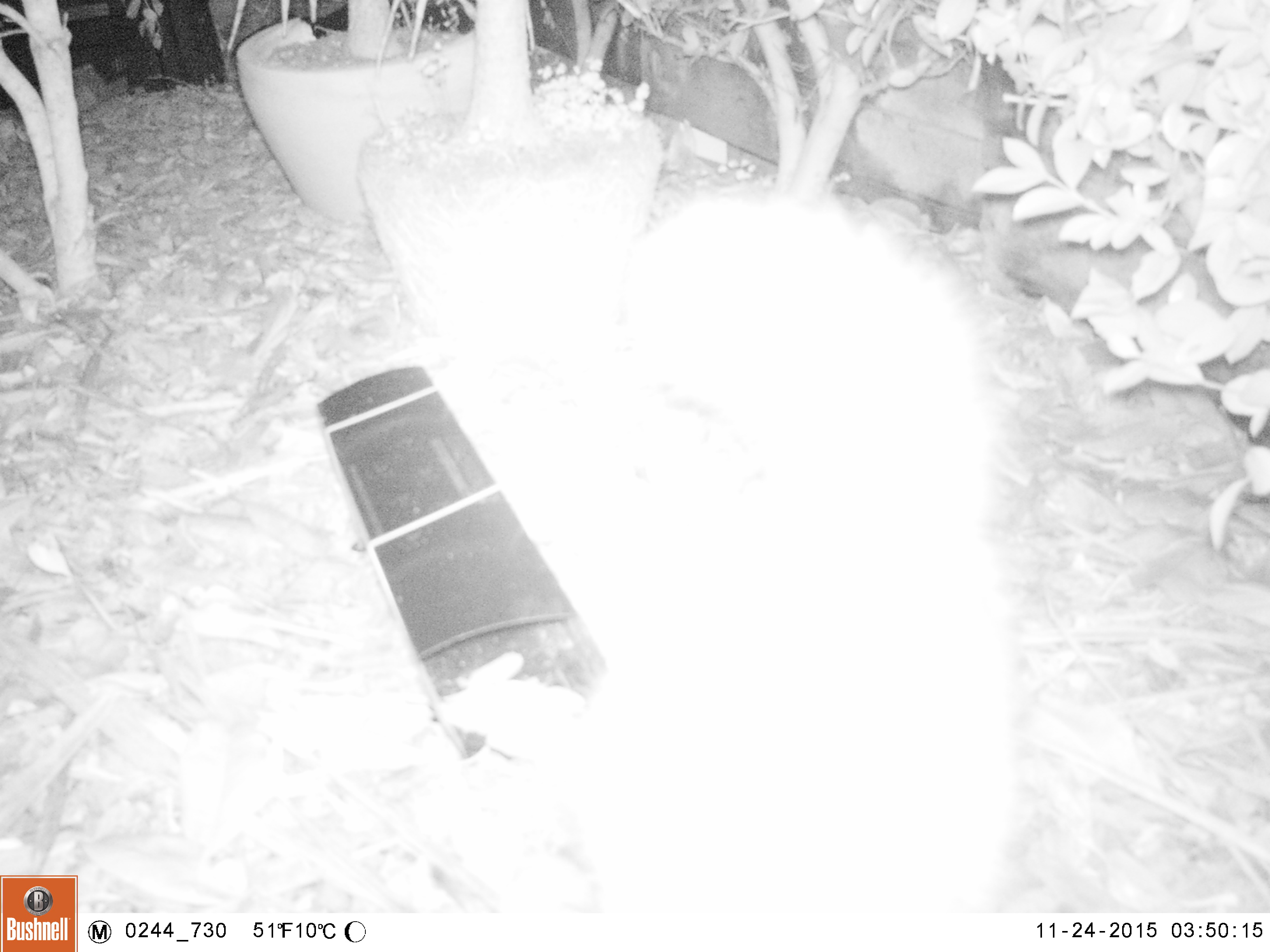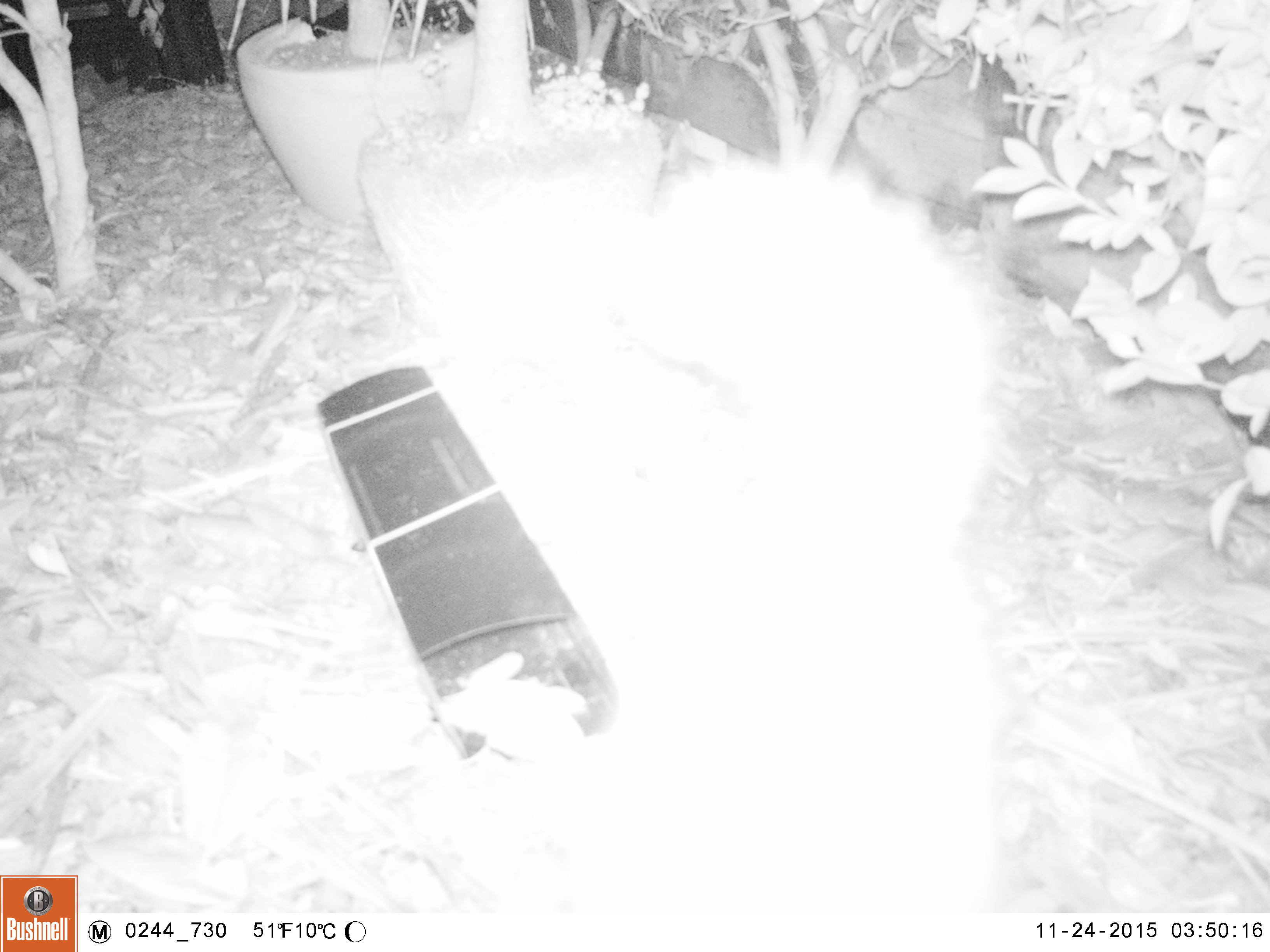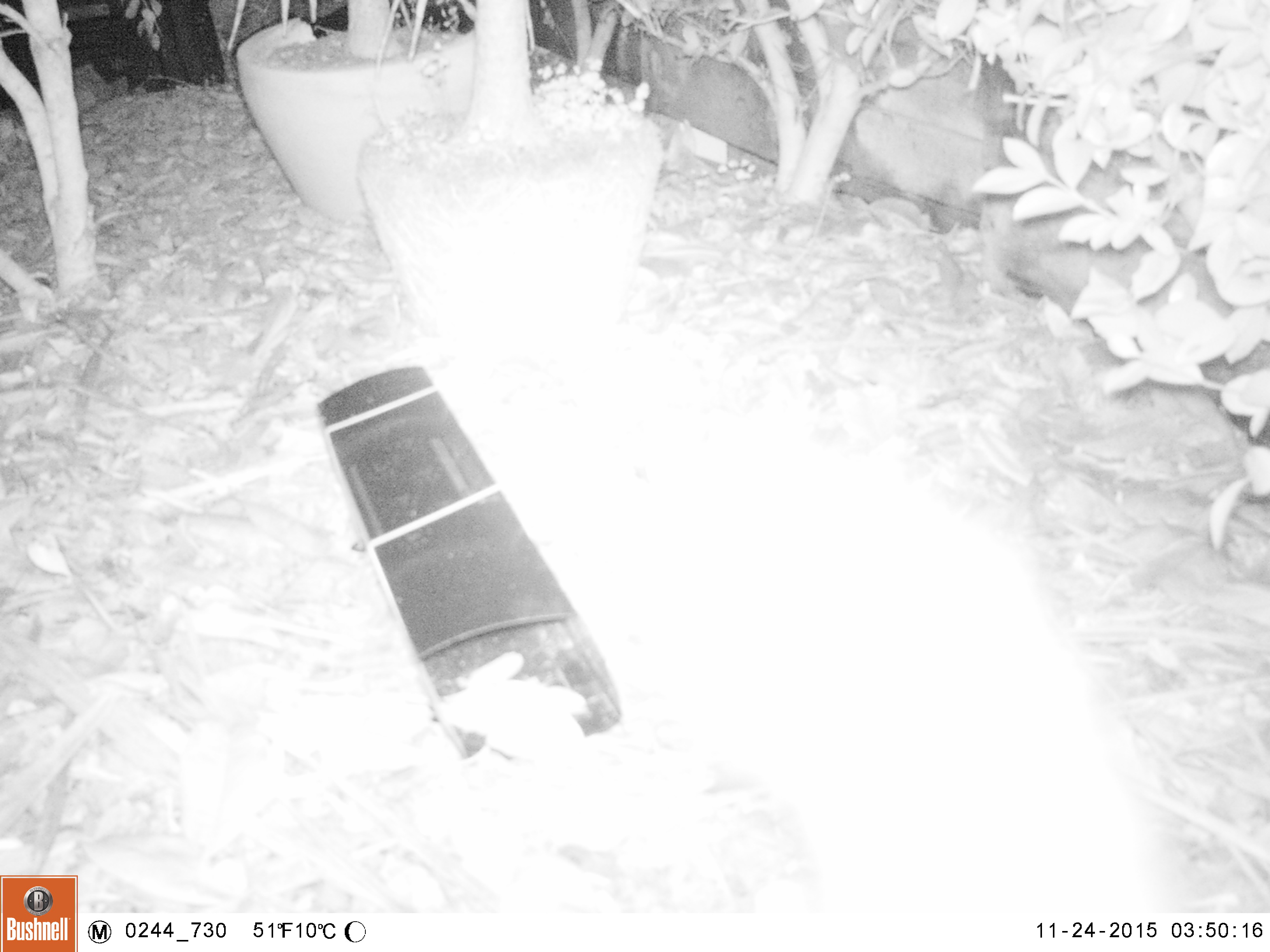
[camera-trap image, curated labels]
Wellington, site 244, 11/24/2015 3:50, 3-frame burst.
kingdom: Animalia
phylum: Chordata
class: Mammalia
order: Carnivora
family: Felidae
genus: Felis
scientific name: Felis catus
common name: cat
Cat (Felis catus).